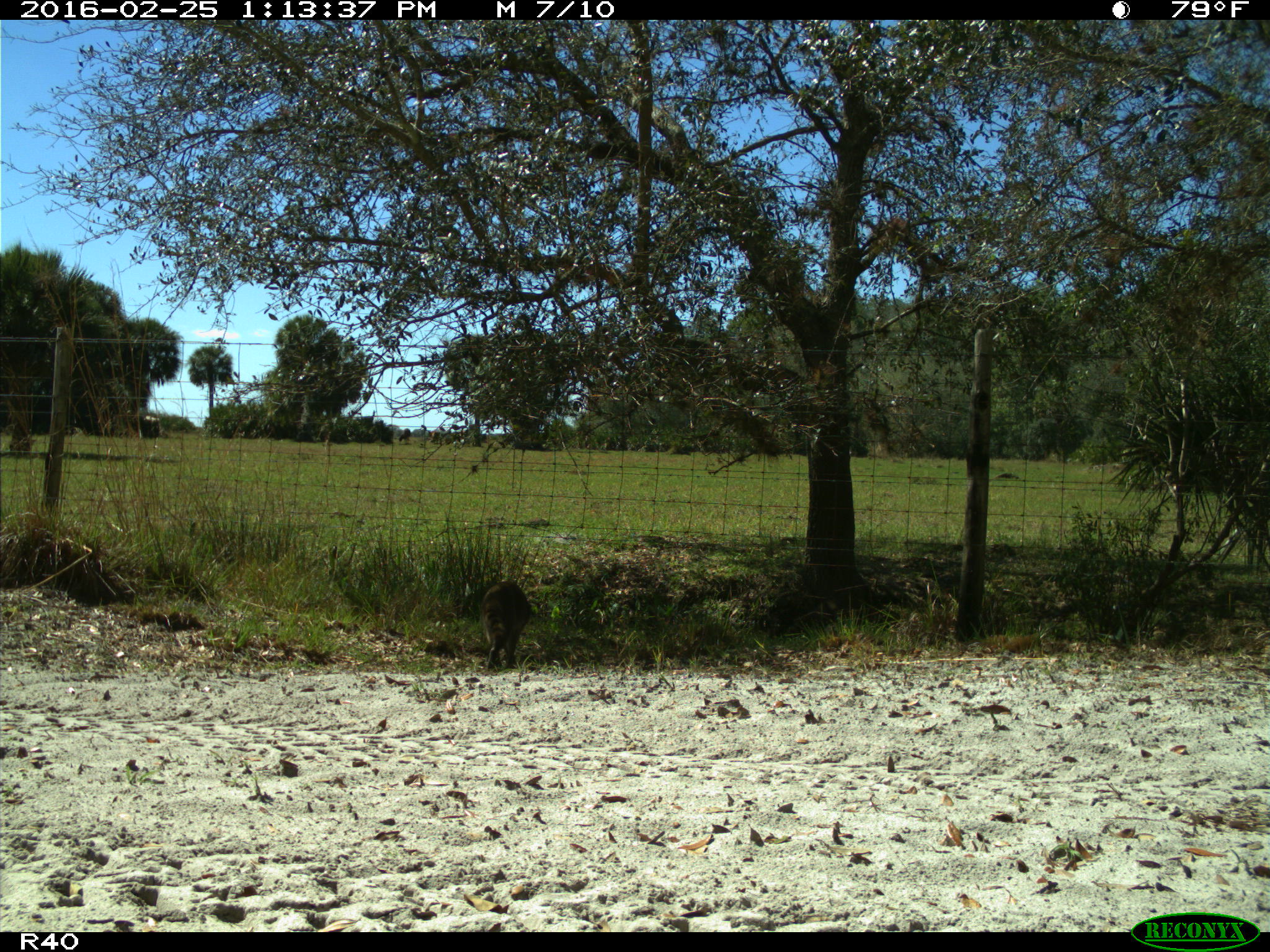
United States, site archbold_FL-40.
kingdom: Animalia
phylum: Chordata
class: Mammalia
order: Carnivora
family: Procyonidae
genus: Procyon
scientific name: Procyon lotor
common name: common raccoon